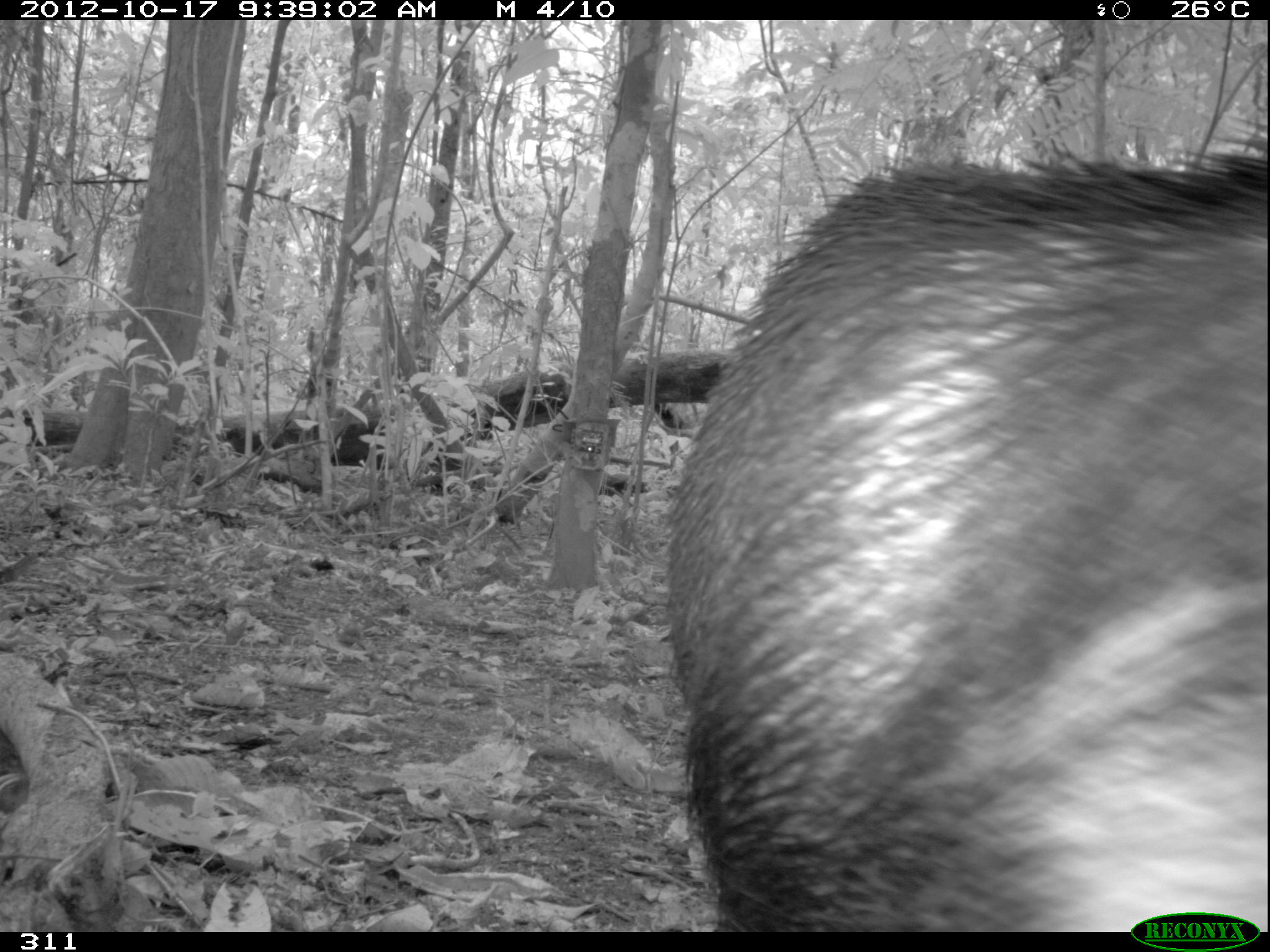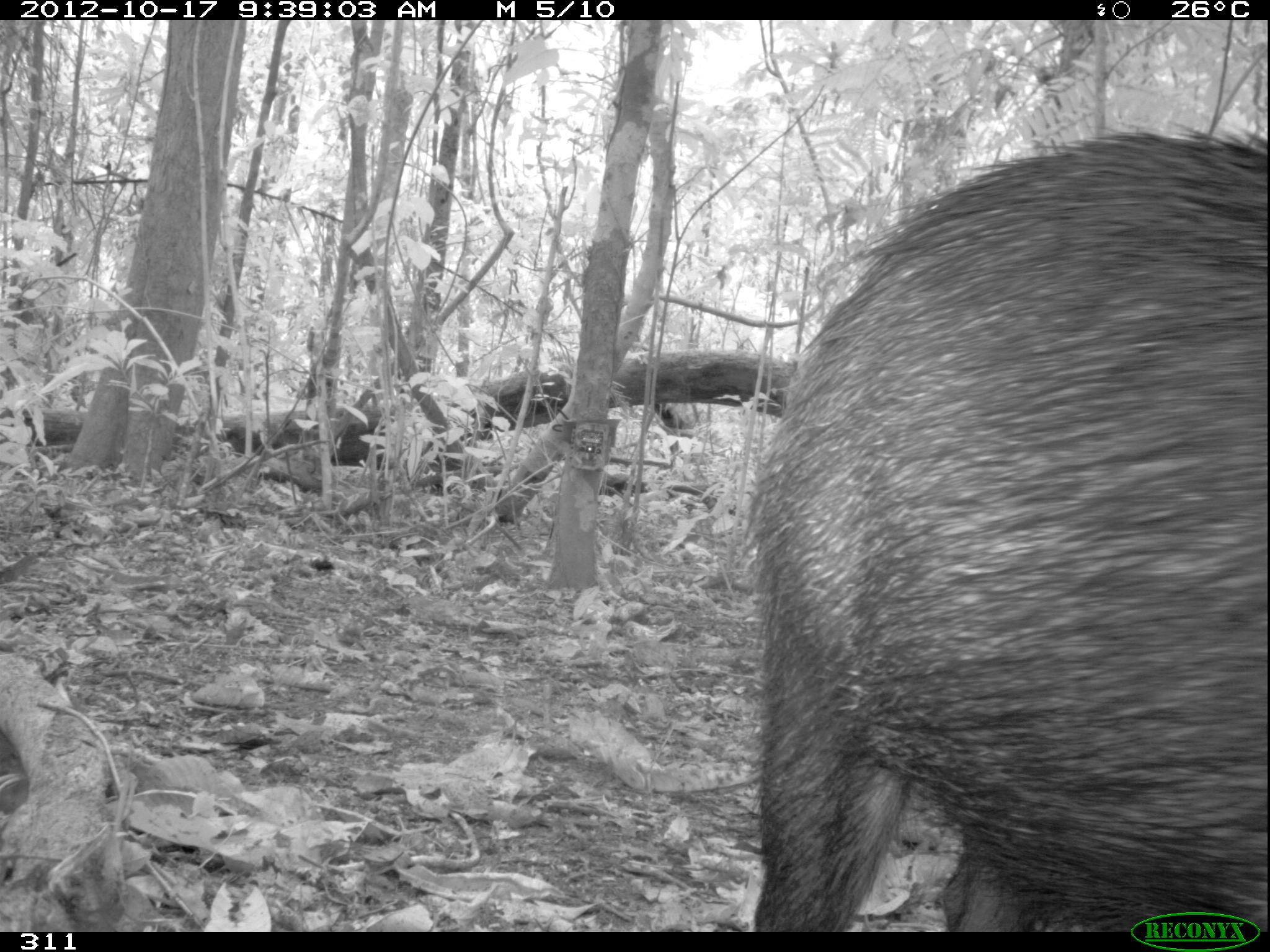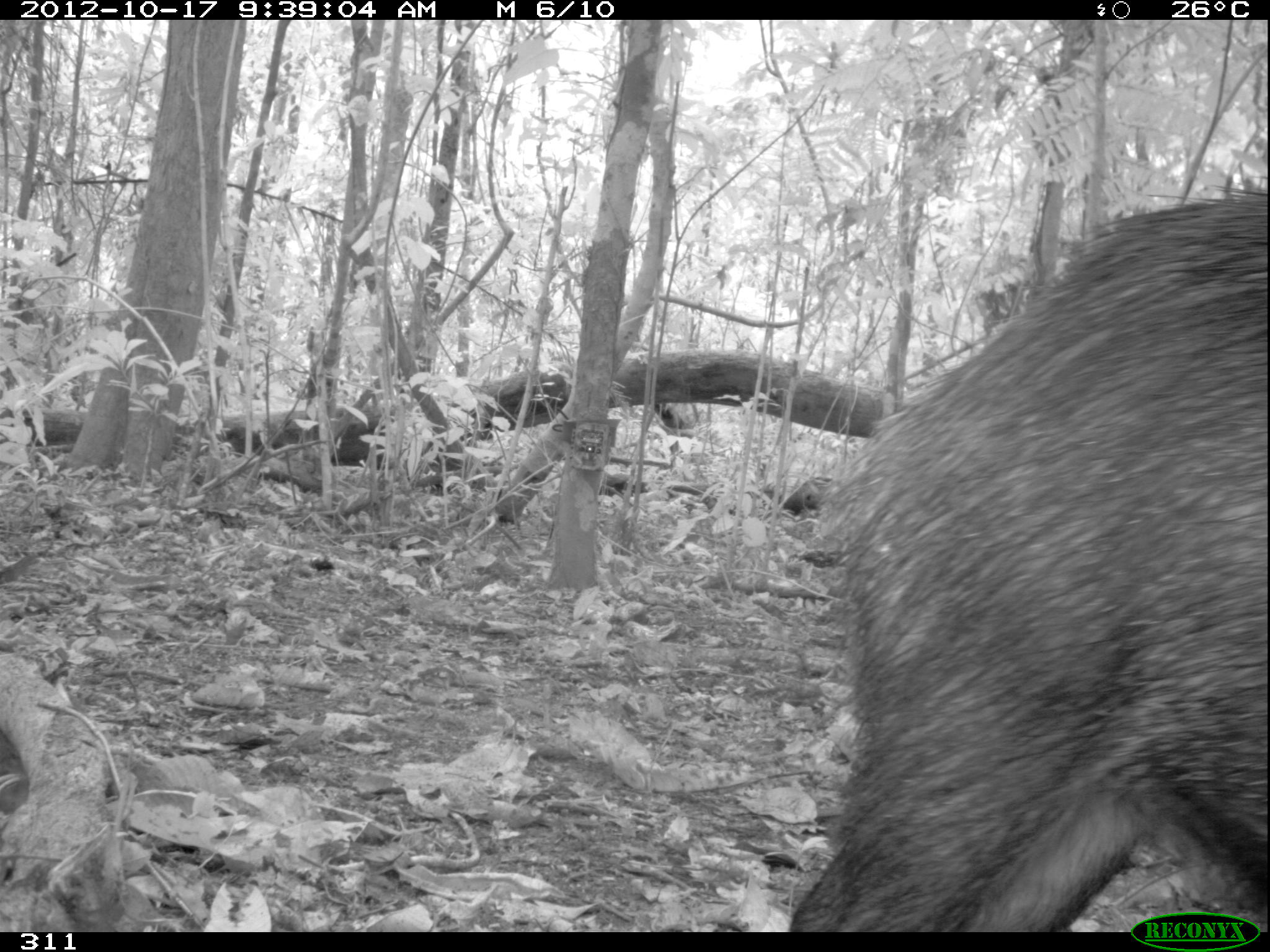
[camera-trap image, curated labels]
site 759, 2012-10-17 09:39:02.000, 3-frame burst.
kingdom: Animalia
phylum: Chordata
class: Mammalia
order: Artiodactyla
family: Tayassuidae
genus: Tayassu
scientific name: Tayassu pecari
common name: white-lipped peccary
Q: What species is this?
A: Tayassu pecari (white-lipped peccary).